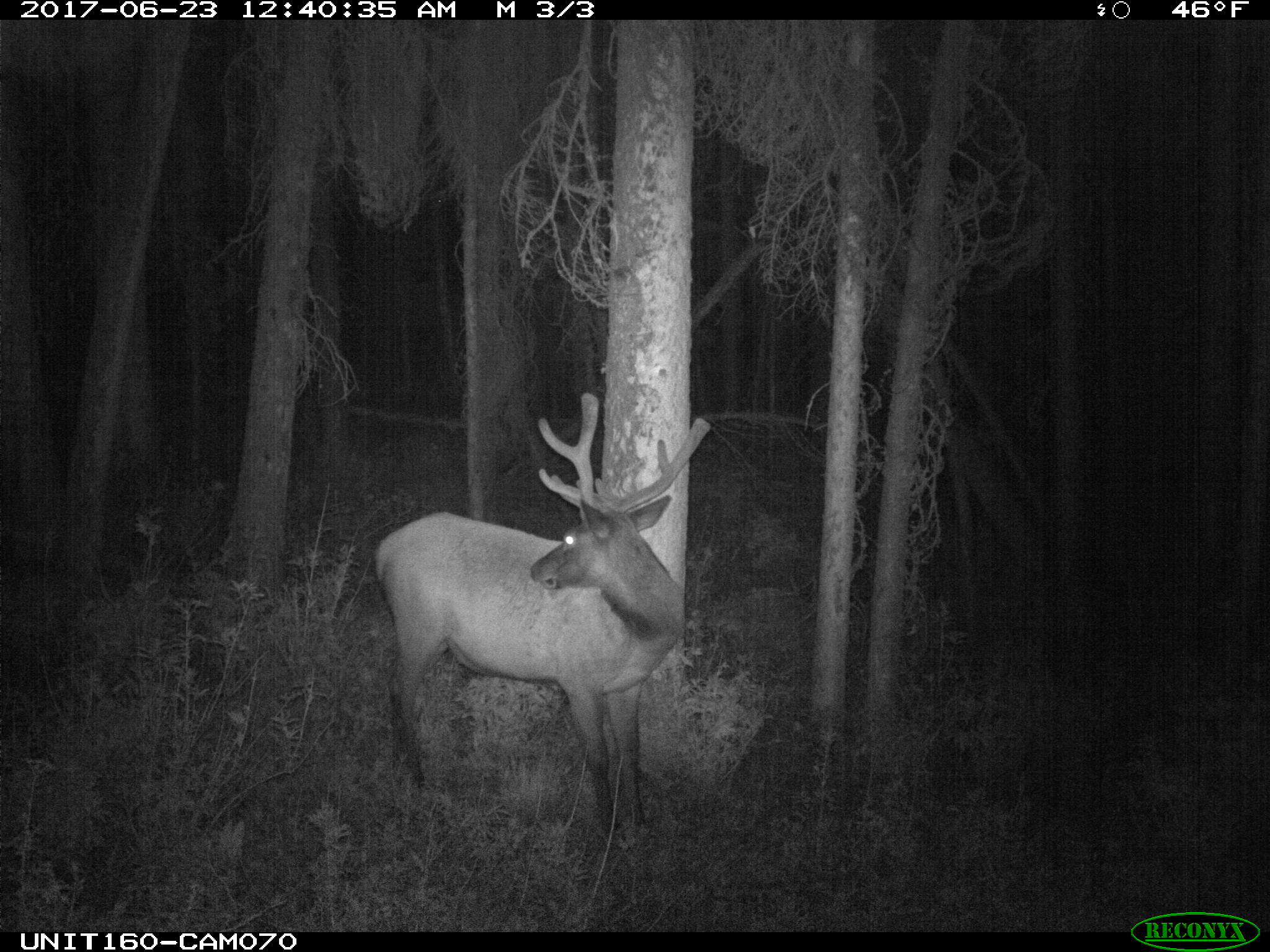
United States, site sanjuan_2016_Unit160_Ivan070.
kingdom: Animalia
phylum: Chordata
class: Mammalia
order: Artiodactyla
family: Cervidae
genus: Cervus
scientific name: Cervus elaphus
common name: red deer